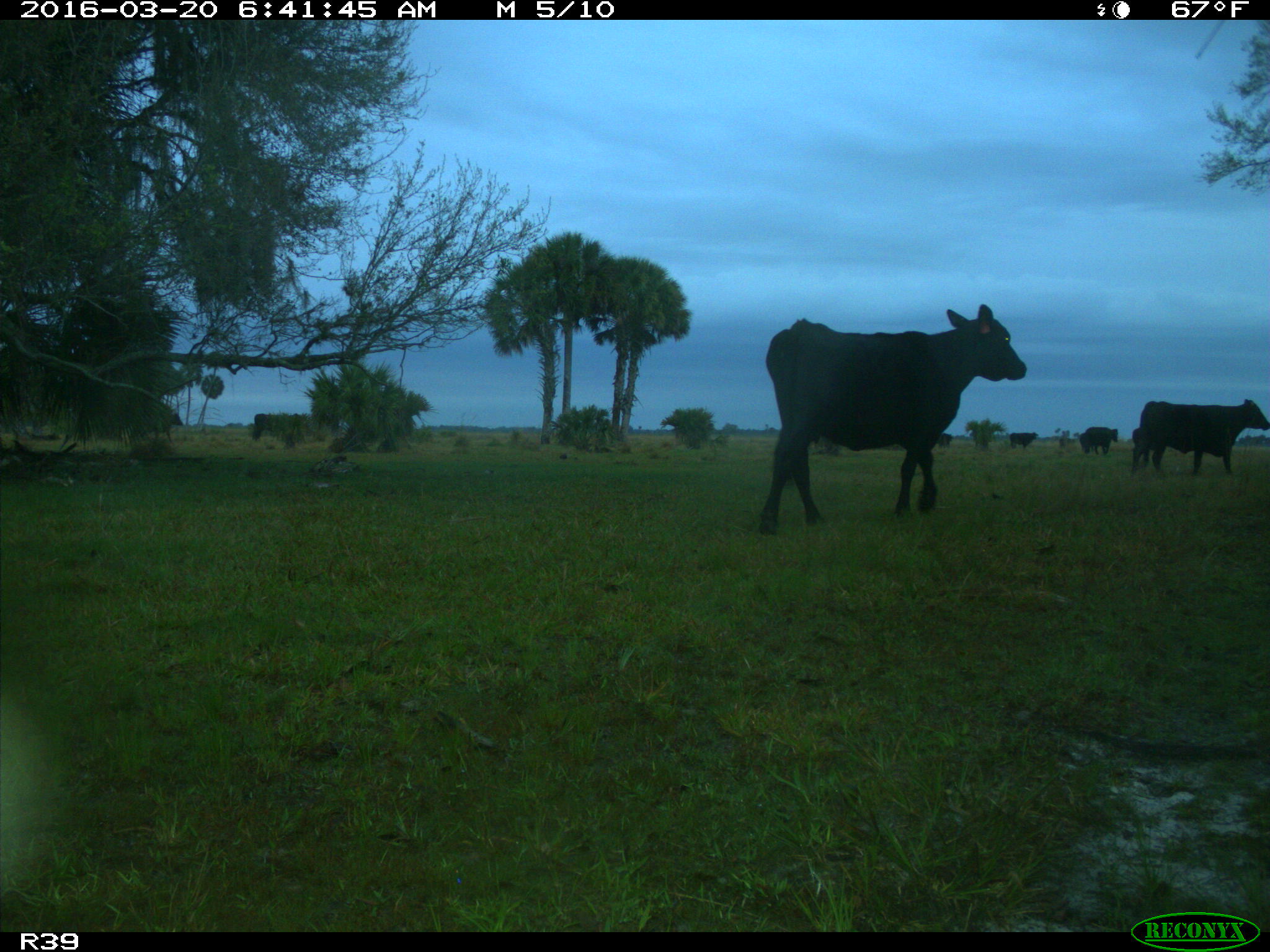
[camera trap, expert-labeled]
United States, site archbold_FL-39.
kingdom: Animalia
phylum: Chordata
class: Mammalia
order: Artiodactyla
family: Bovidae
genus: Bos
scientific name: Bos taurus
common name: domestic cow